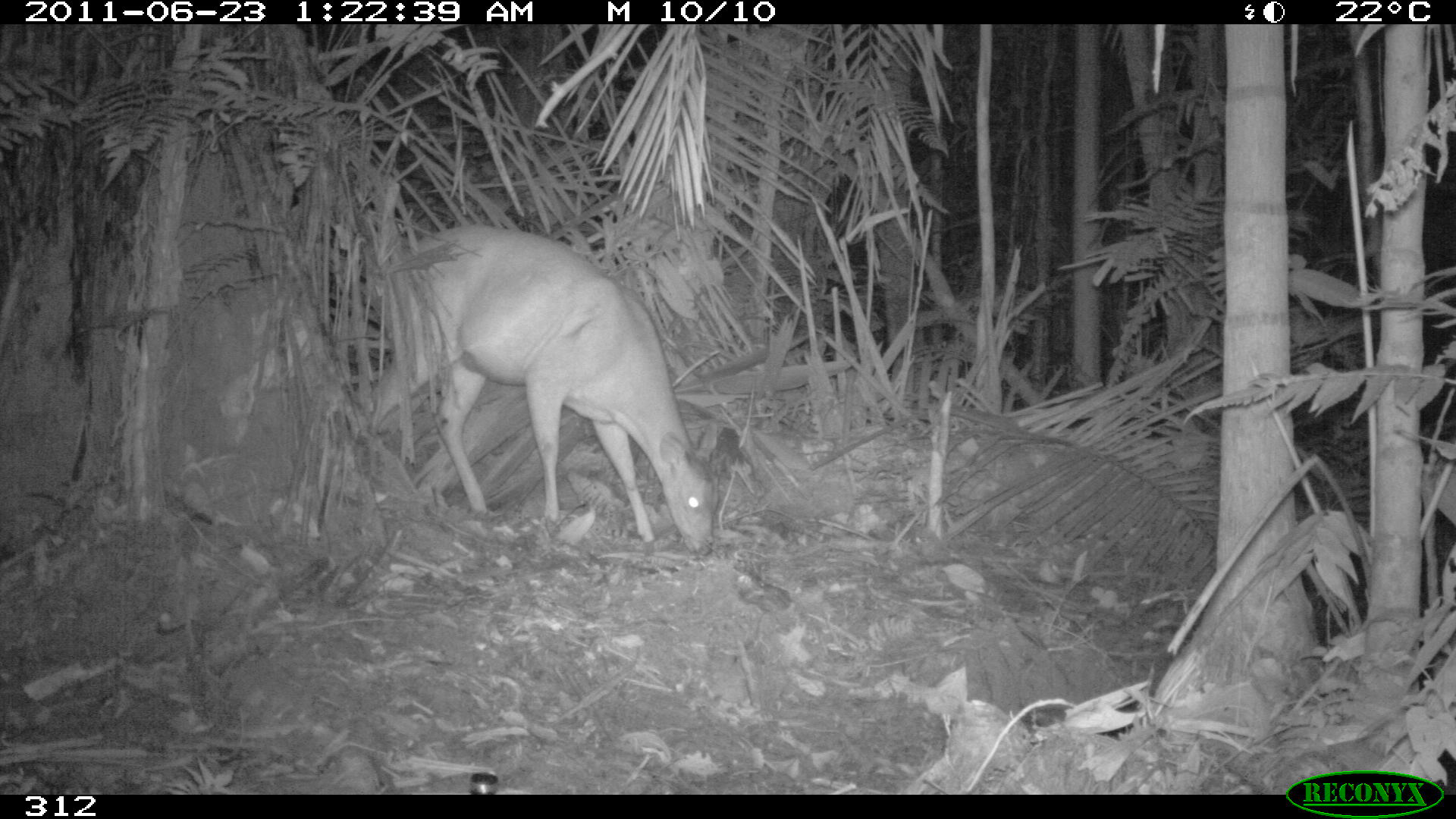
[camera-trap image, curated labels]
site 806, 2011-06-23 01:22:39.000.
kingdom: Animalia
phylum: Chordata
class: Mammalia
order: Artiodactyla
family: Cervidae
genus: Mazama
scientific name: Mazama americana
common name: red brocket